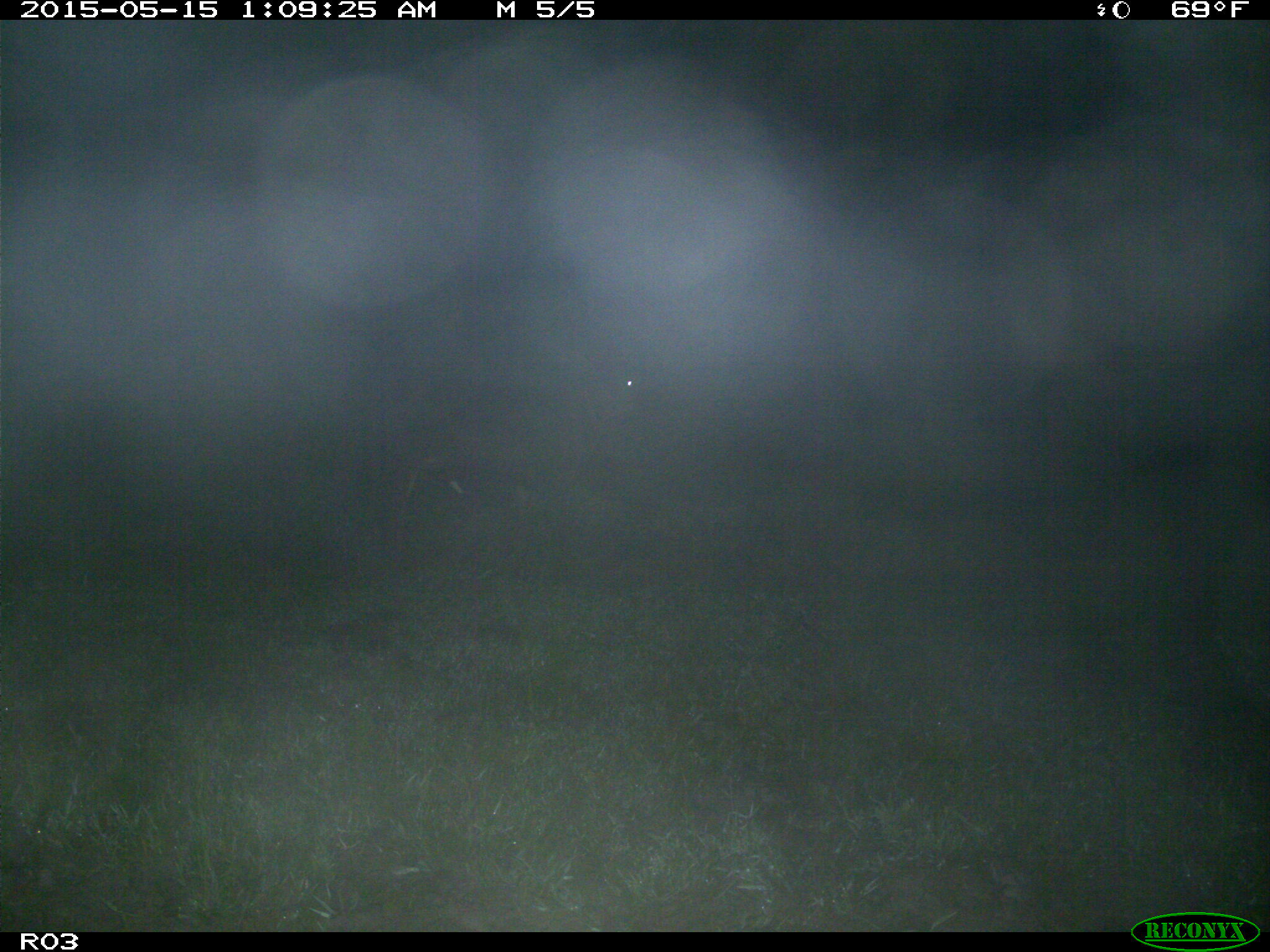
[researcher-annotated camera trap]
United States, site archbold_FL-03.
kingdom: Animalia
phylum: Chordata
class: Mammalia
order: Artiodactyla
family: Bovidae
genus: Bos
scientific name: Bos taurus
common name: domestic cow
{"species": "Bos taurus (domestic cow)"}